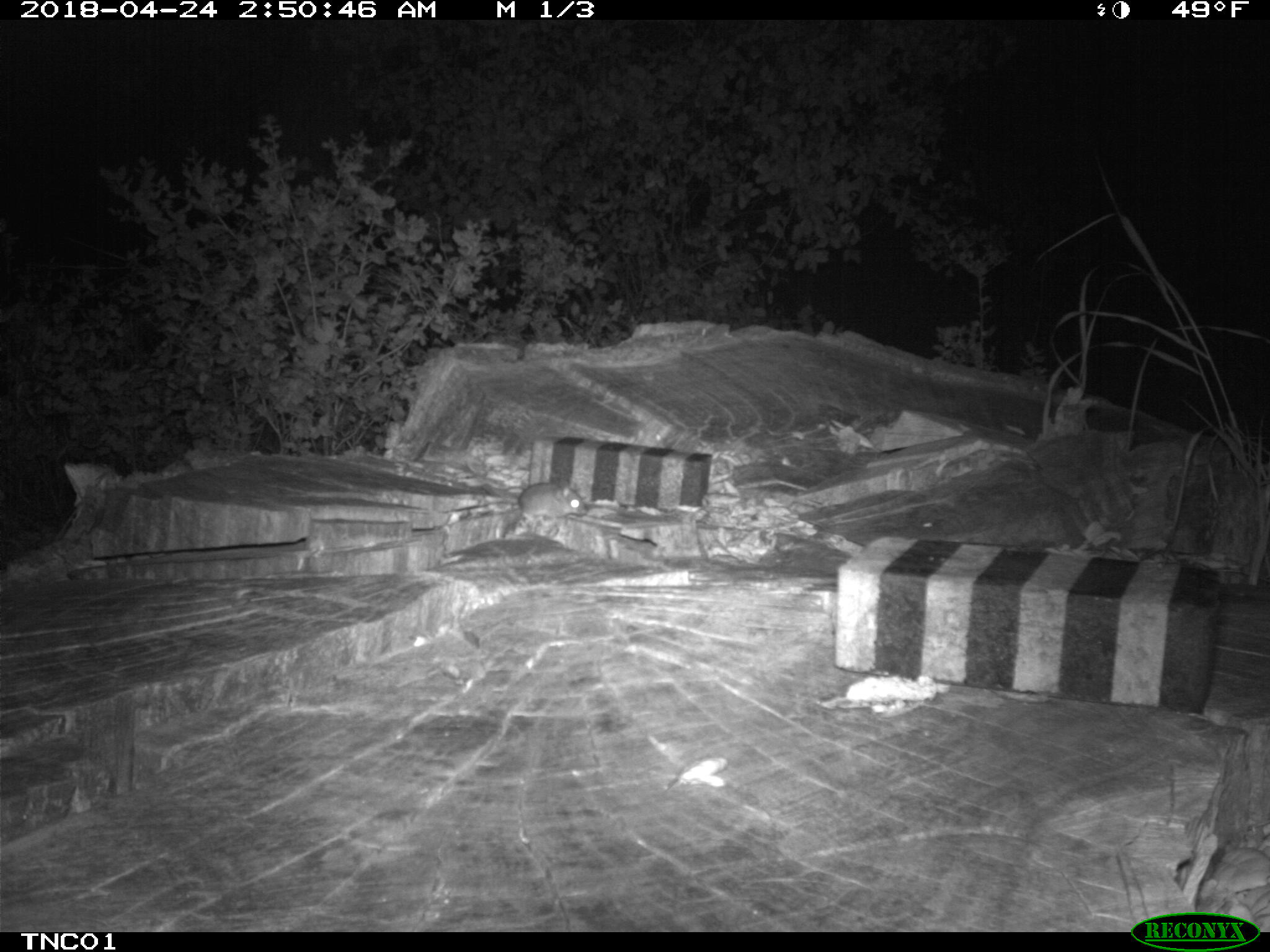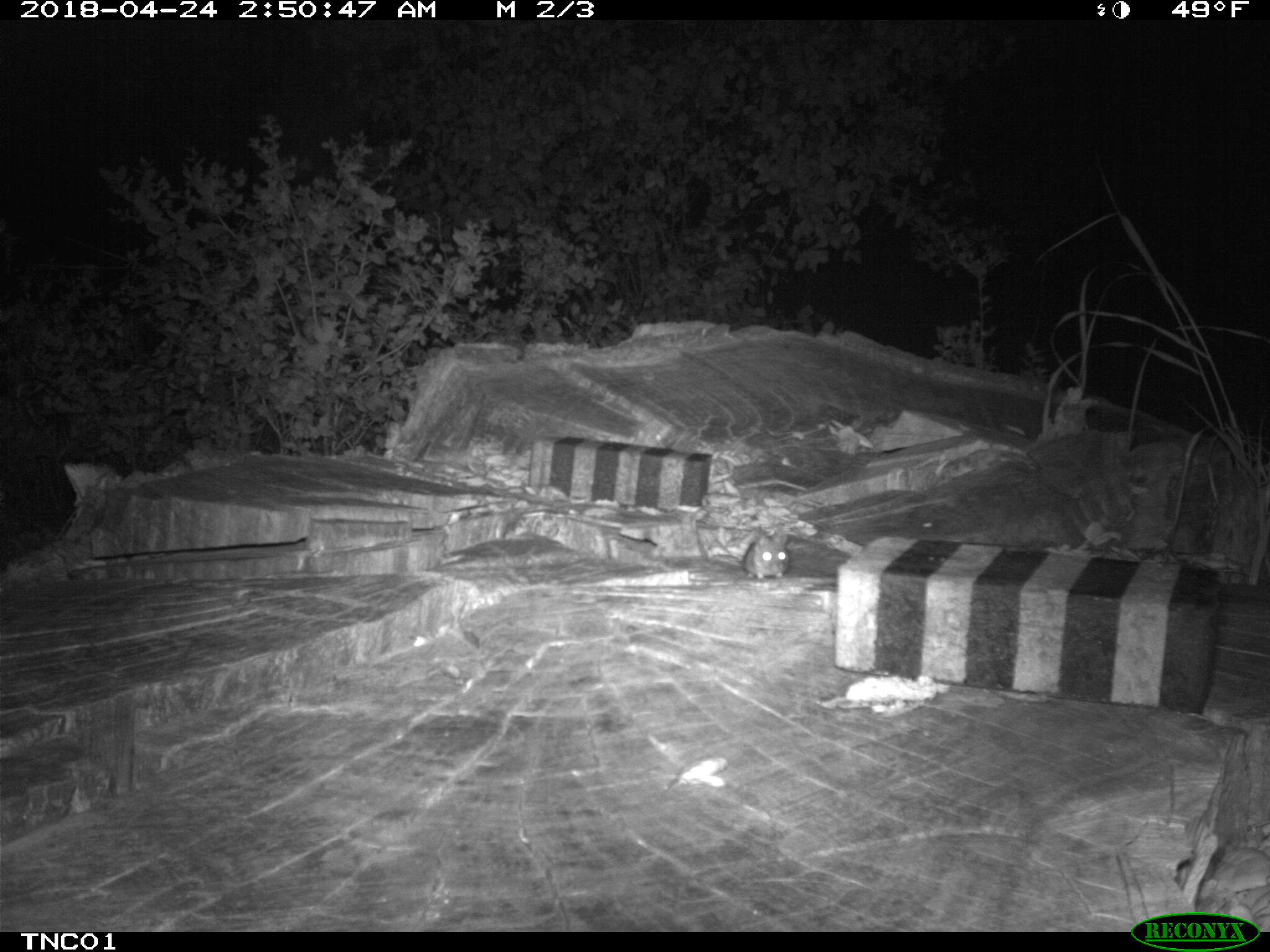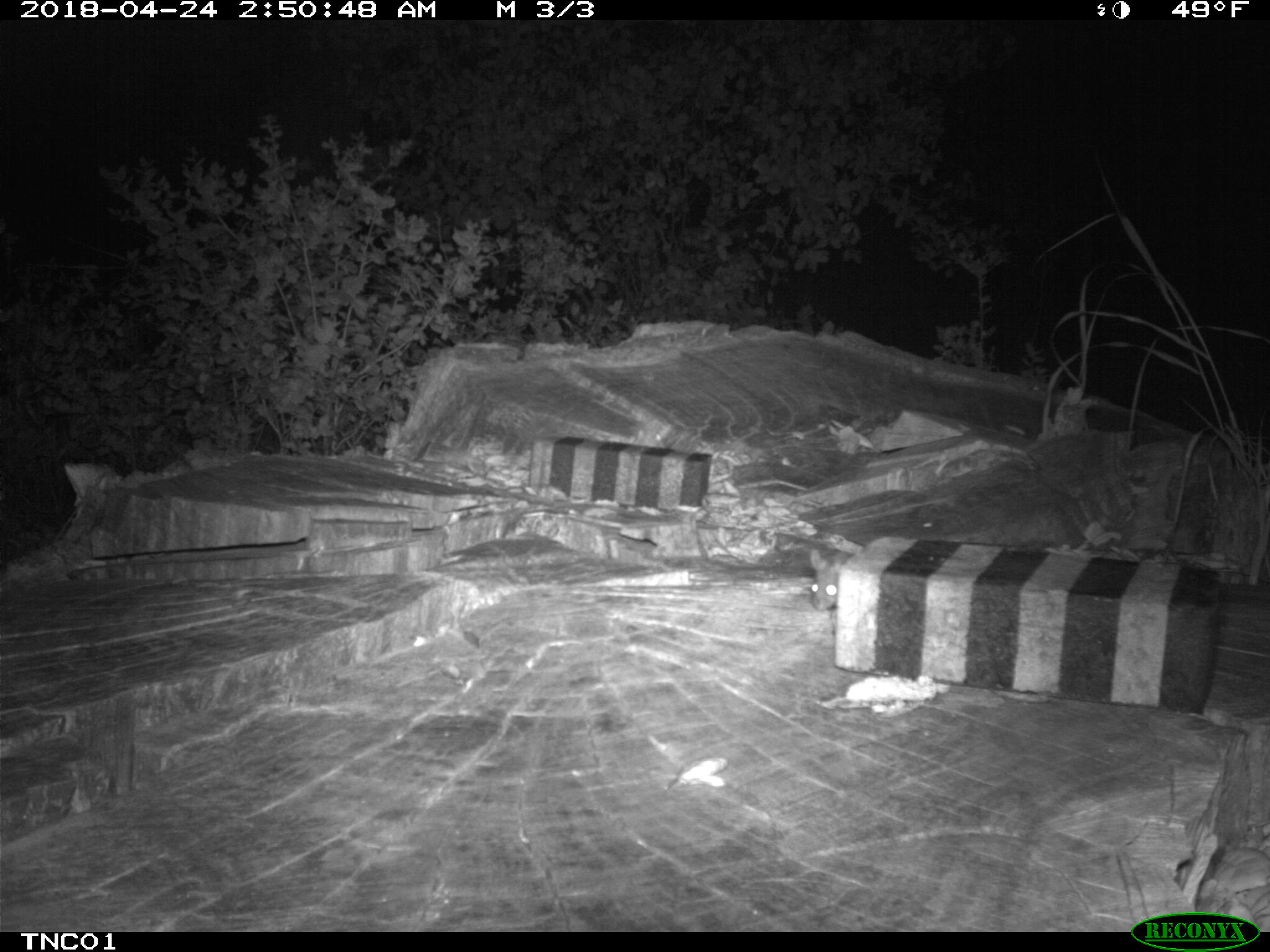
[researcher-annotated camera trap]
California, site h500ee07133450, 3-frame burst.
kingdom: Animalia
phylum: Chordata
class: Mammalia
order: Rodentia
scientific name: Rodentia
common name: rodent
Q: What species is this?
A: Rodent (Rodentia).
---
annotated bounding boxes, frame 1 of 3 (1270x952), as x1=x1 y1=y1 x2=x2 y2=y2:
rodent: x1=479 y1=482 x2=588 y2=528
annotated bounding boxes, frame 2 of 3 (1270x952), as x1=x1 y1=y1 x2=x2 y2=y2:
rodent: x1=712 y1=532 x2=788 y2=580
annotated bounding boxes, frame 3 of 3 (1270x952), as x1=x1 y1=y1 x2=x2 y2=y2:
rodent: x1=808 y1=548 x2=848 y2=612